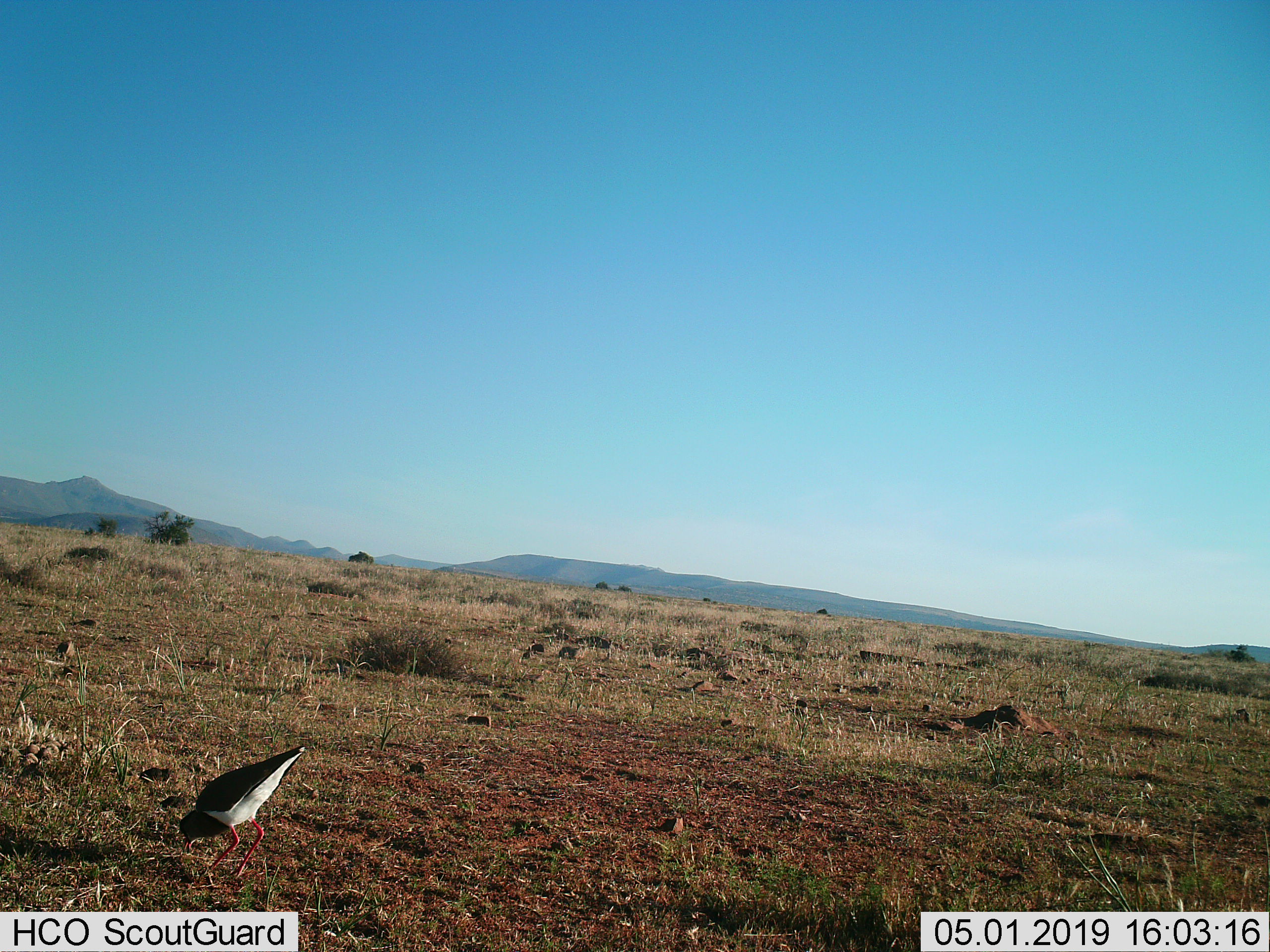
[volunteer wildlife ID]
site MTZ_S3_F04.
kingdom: Animalia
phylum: Chordata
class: Aves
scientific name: Aves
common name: bird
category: birdother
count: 1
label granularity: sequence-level